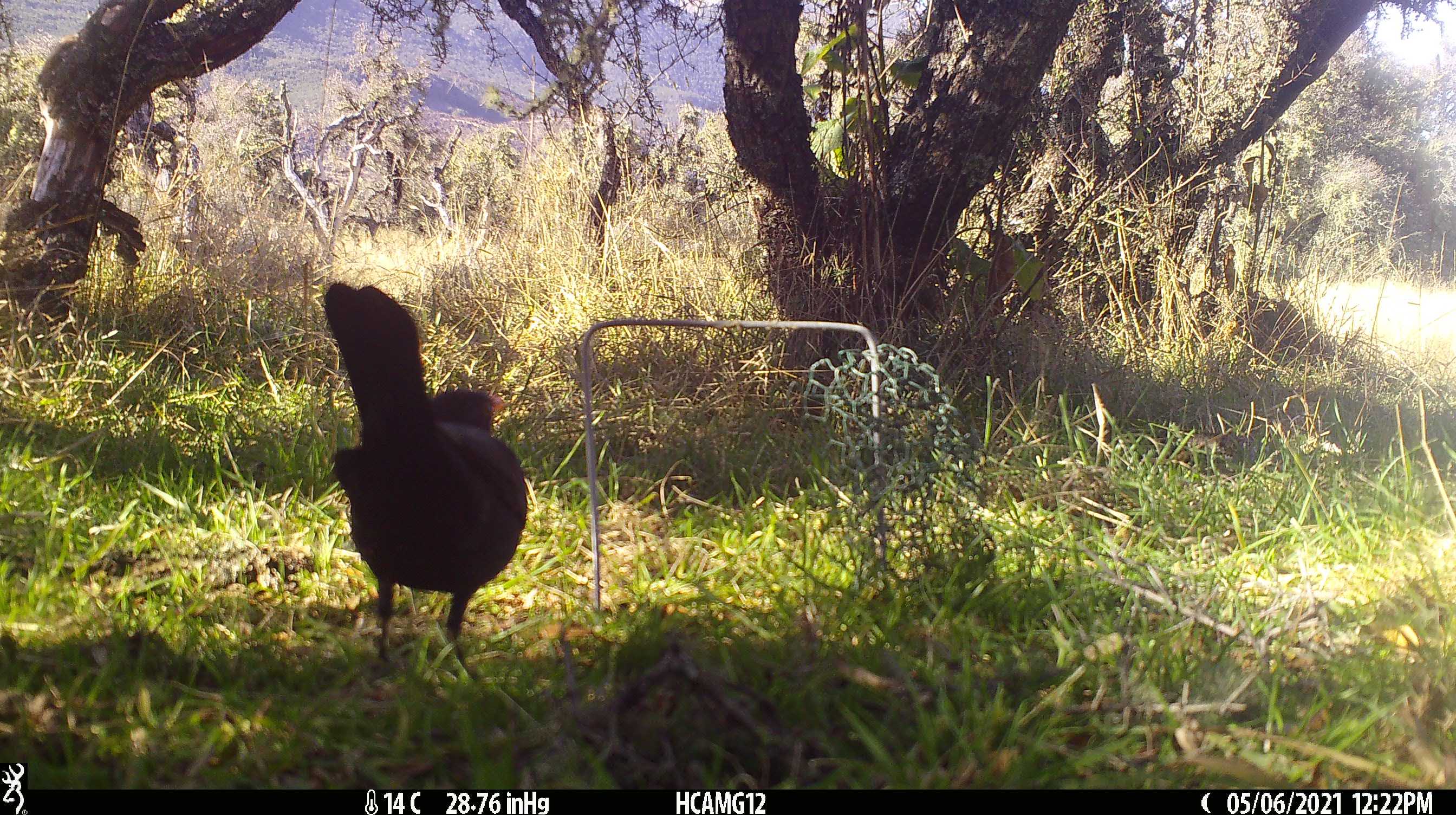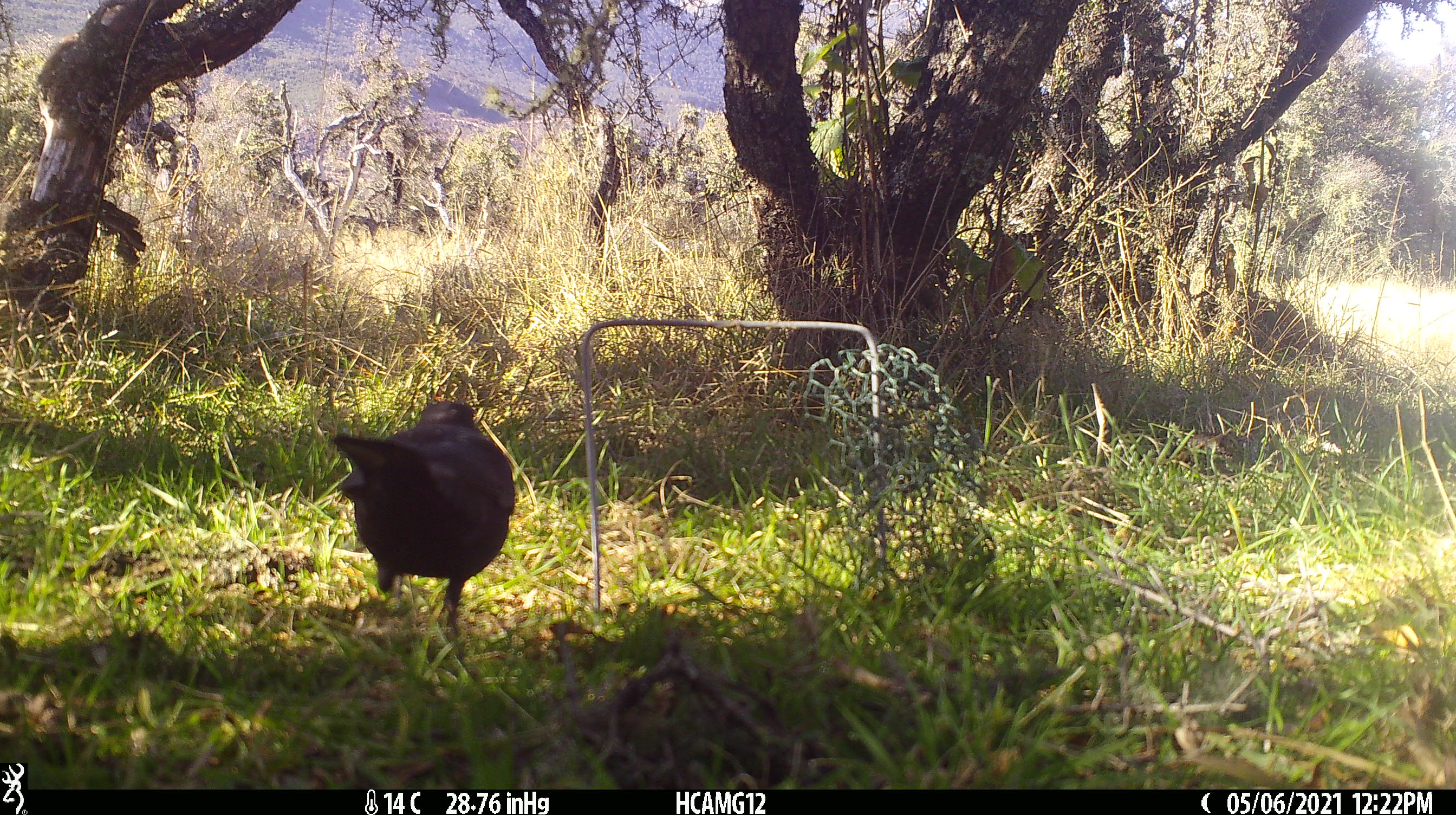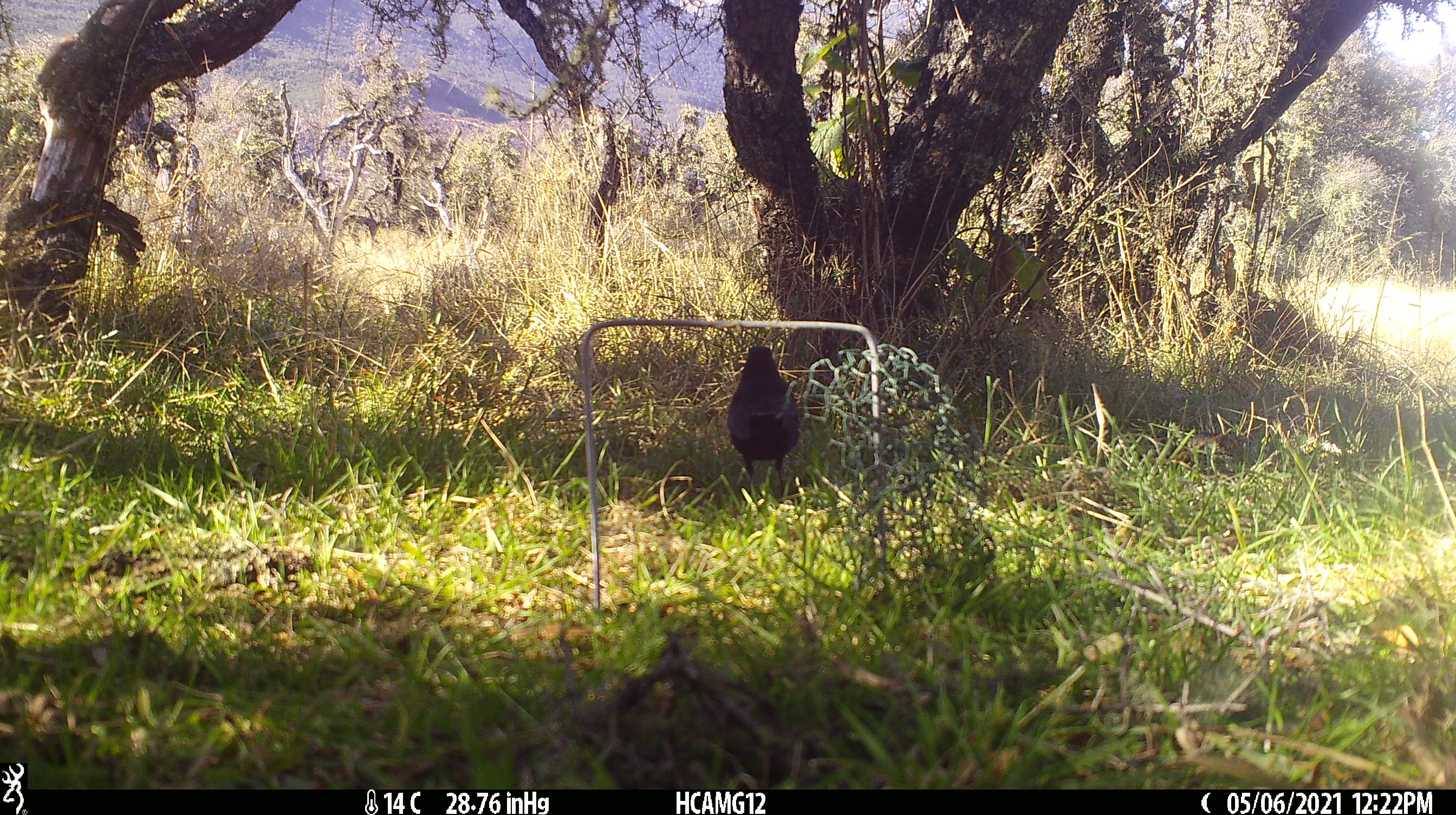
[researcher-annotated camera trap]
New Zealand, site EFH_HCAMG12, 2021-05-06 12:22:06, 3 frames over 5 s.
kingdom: Animalia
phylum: Chordata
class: Aves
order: Passeriformes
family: Turdidae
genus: Turdus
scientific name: Turdus merula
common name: eurasian blackbird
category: blackbird